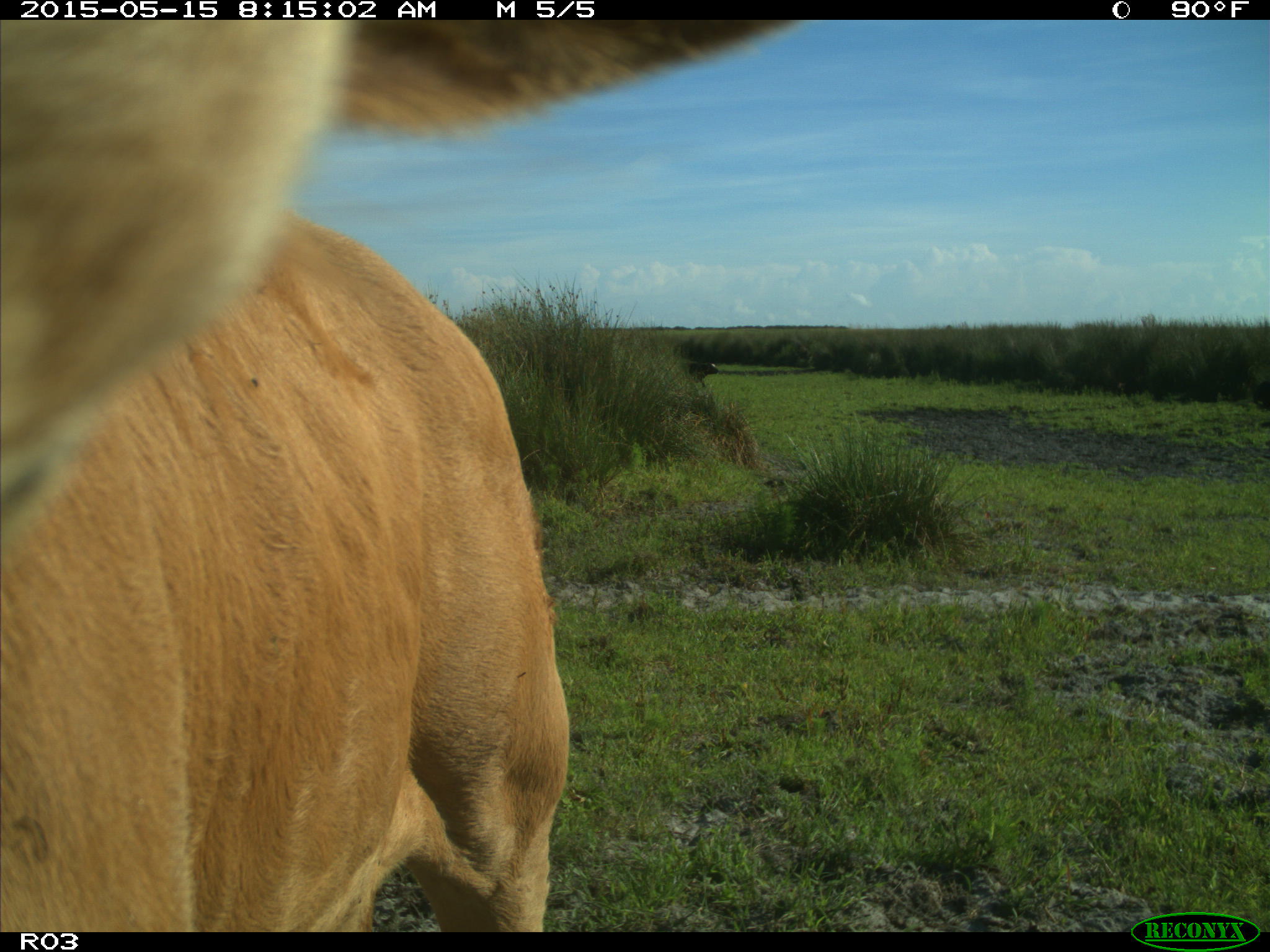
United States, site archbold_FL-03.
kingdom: Animalia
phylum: Chordata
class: Mammalia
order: Artiodactyla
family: Bovidae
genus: Bos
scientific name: Bos taurus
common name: domestic cow